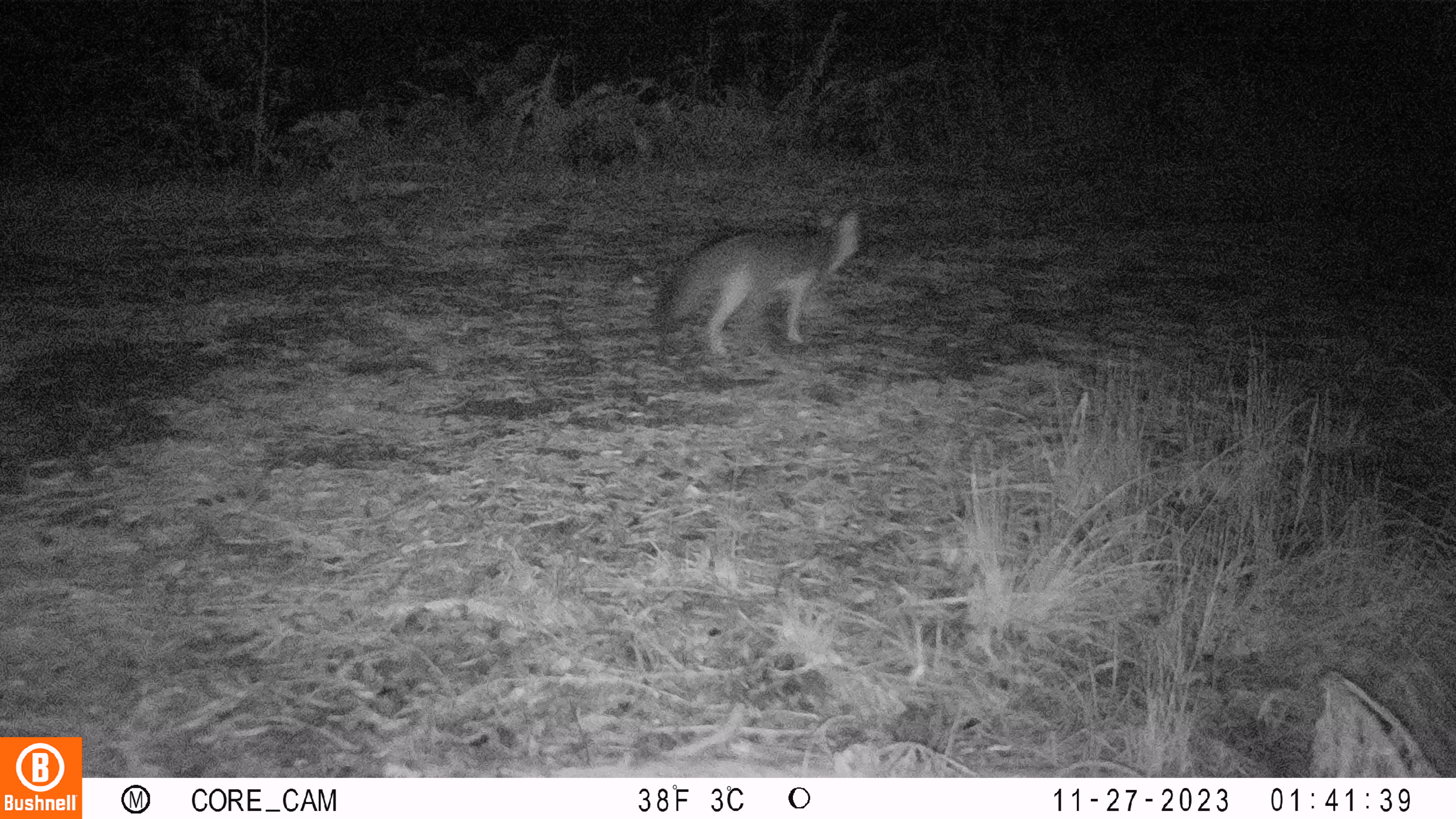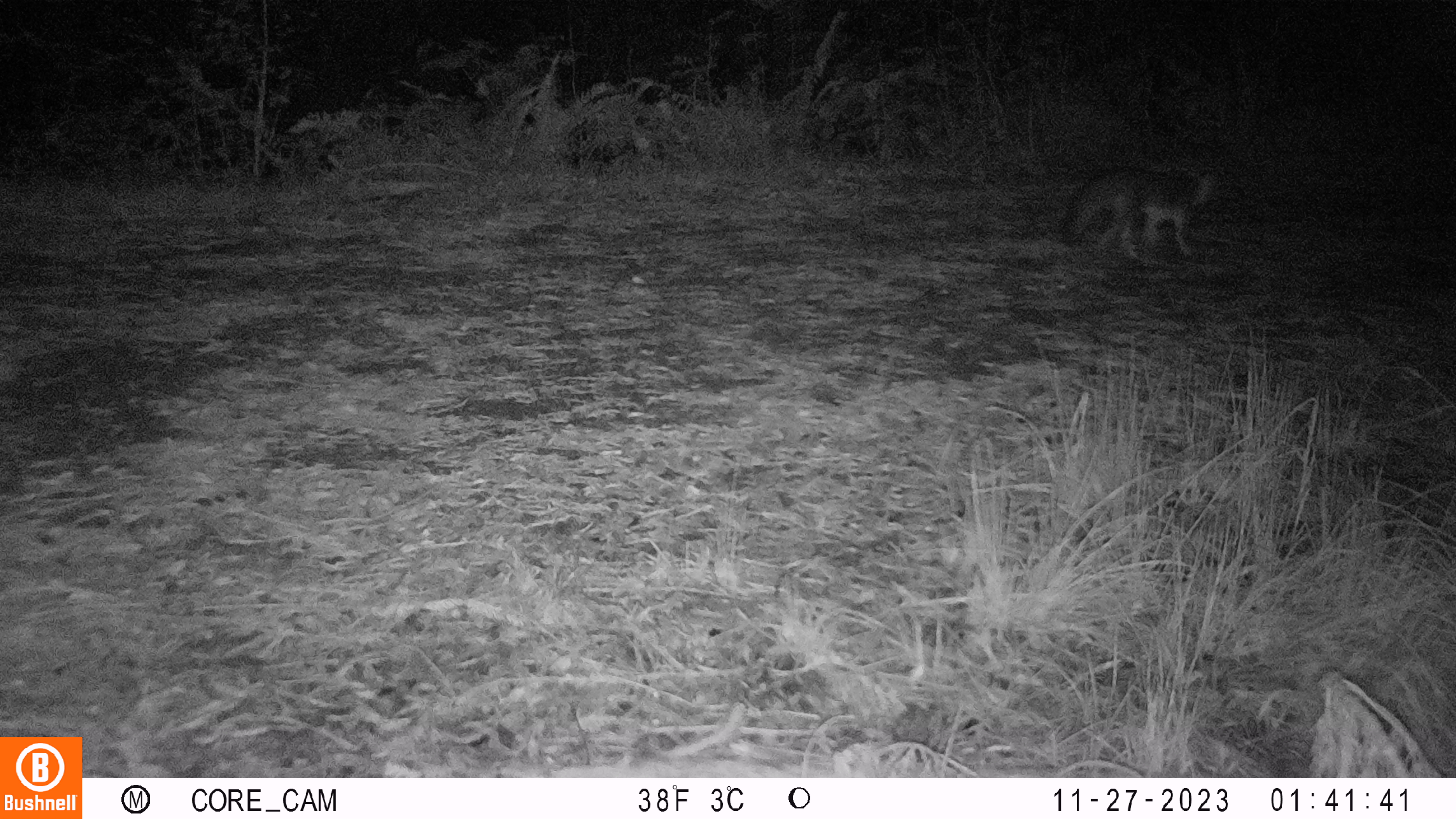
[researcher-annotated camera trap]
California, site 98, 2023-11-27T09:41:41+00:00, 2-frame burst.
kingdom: Animalia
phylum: Chordata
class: Mammalia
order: Carnivora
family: Canidae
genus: Urocyon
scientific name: Urocyon cinereoargenteus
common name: gray fox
Gray fox (Urocyon cinereoargenteus).